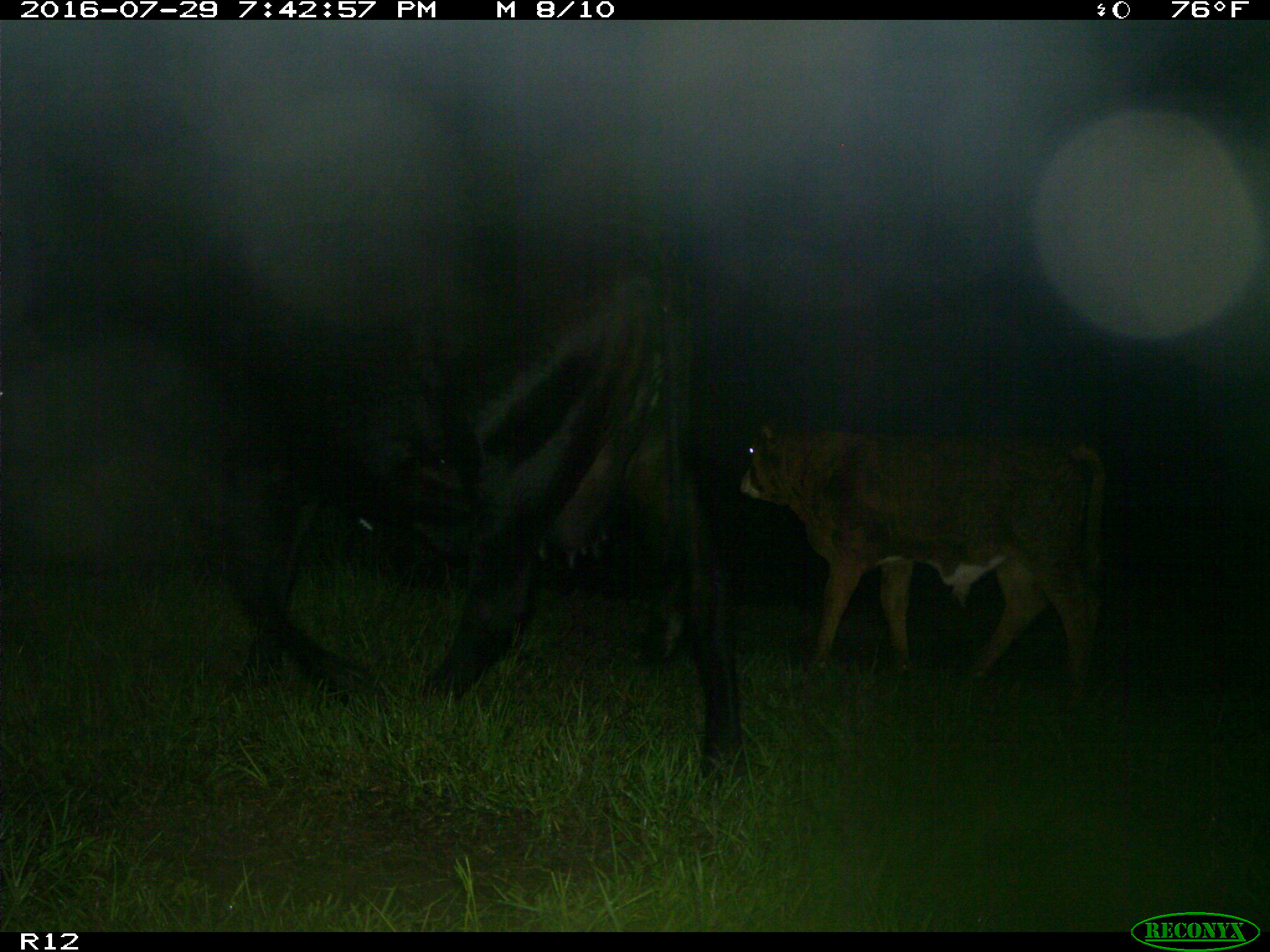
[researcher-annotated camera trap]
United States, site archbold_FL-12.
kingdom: Animalia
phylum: Chordata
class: Mammalia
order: Artiodactyla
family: Bovidae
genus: Bos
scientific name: Bos taurus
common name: domestic cow